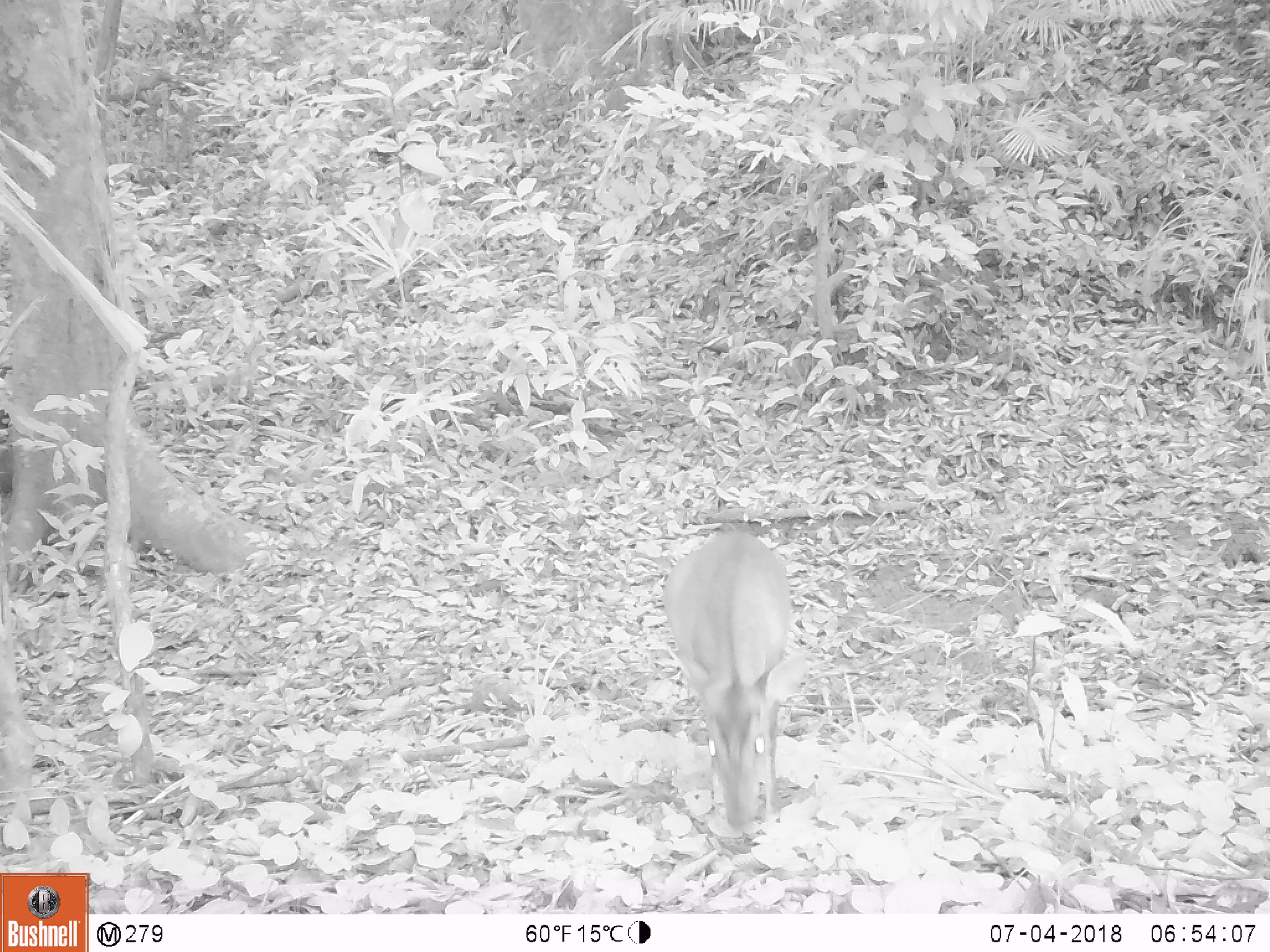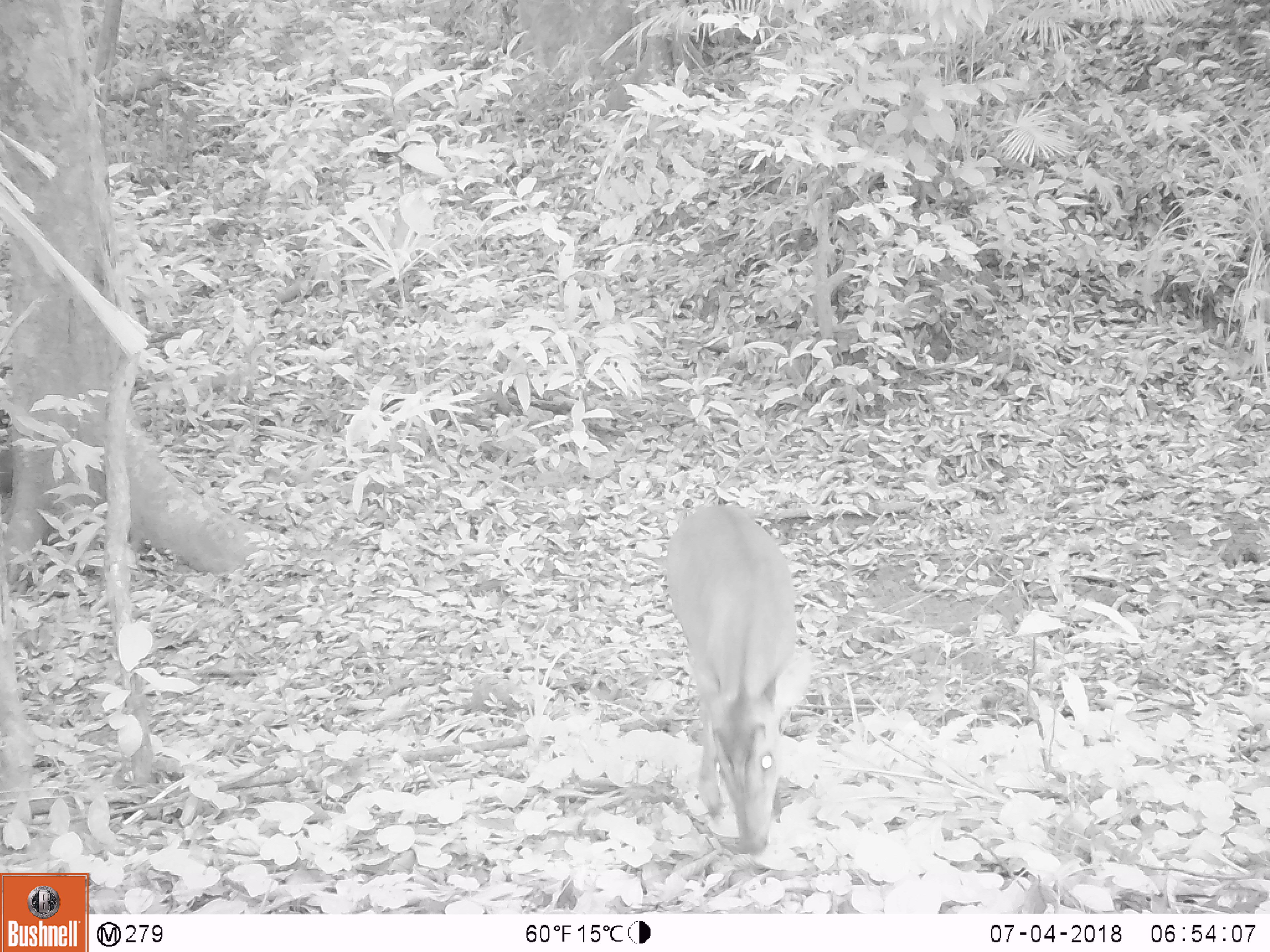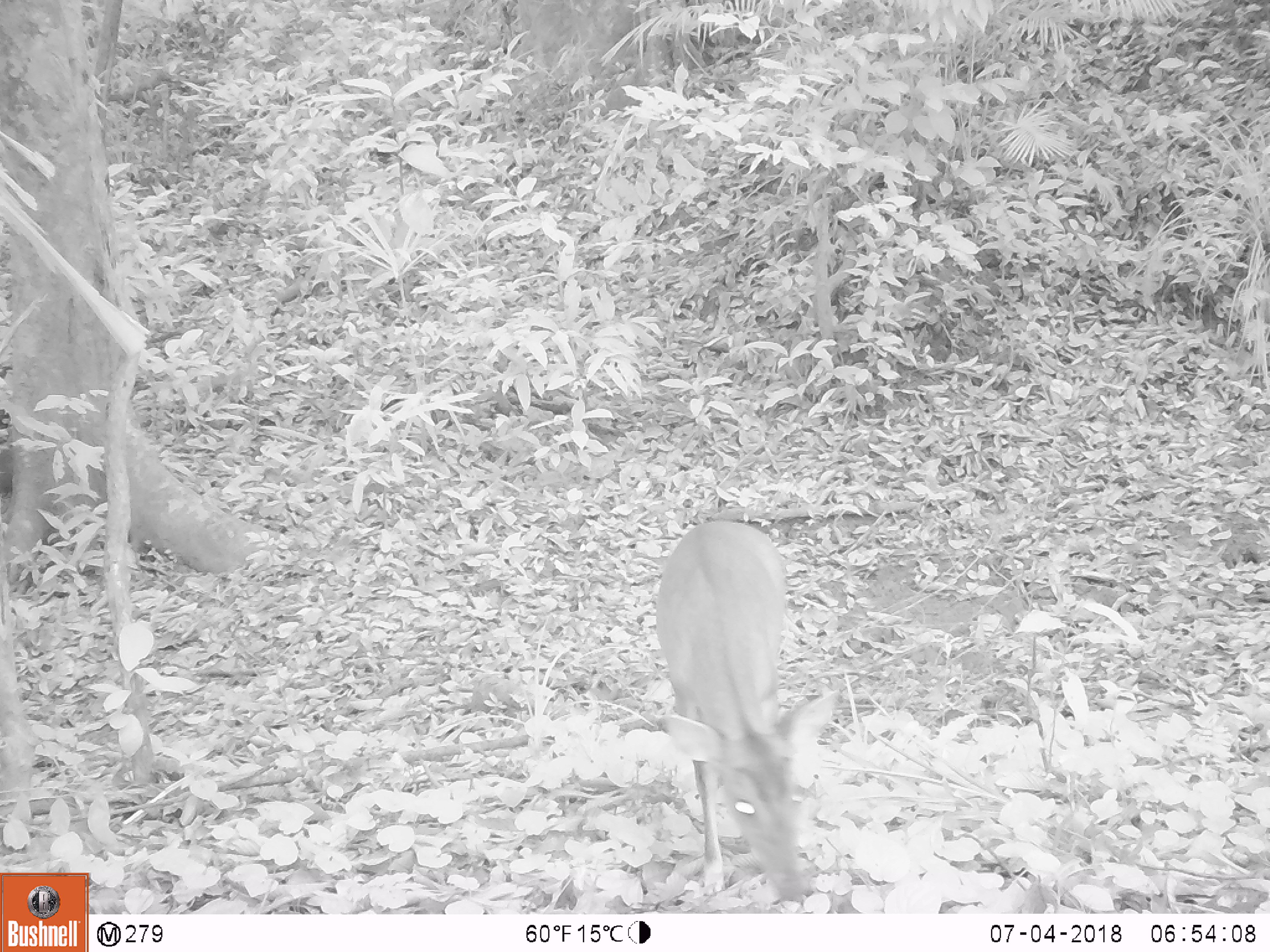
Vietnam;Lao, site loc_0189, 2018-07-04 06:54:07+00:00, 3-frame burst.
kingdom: Animalia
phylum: Chordata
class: Mammalia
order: Artiodactyla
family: Cervidae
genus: Muntiacus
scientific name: Muntiacus vuquangensis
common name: large-antlered muntjac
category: large antlered muntjac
Large antlered muntjac (large-antlered muntjac) (Muntiacus vuquangensis). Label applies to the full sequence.